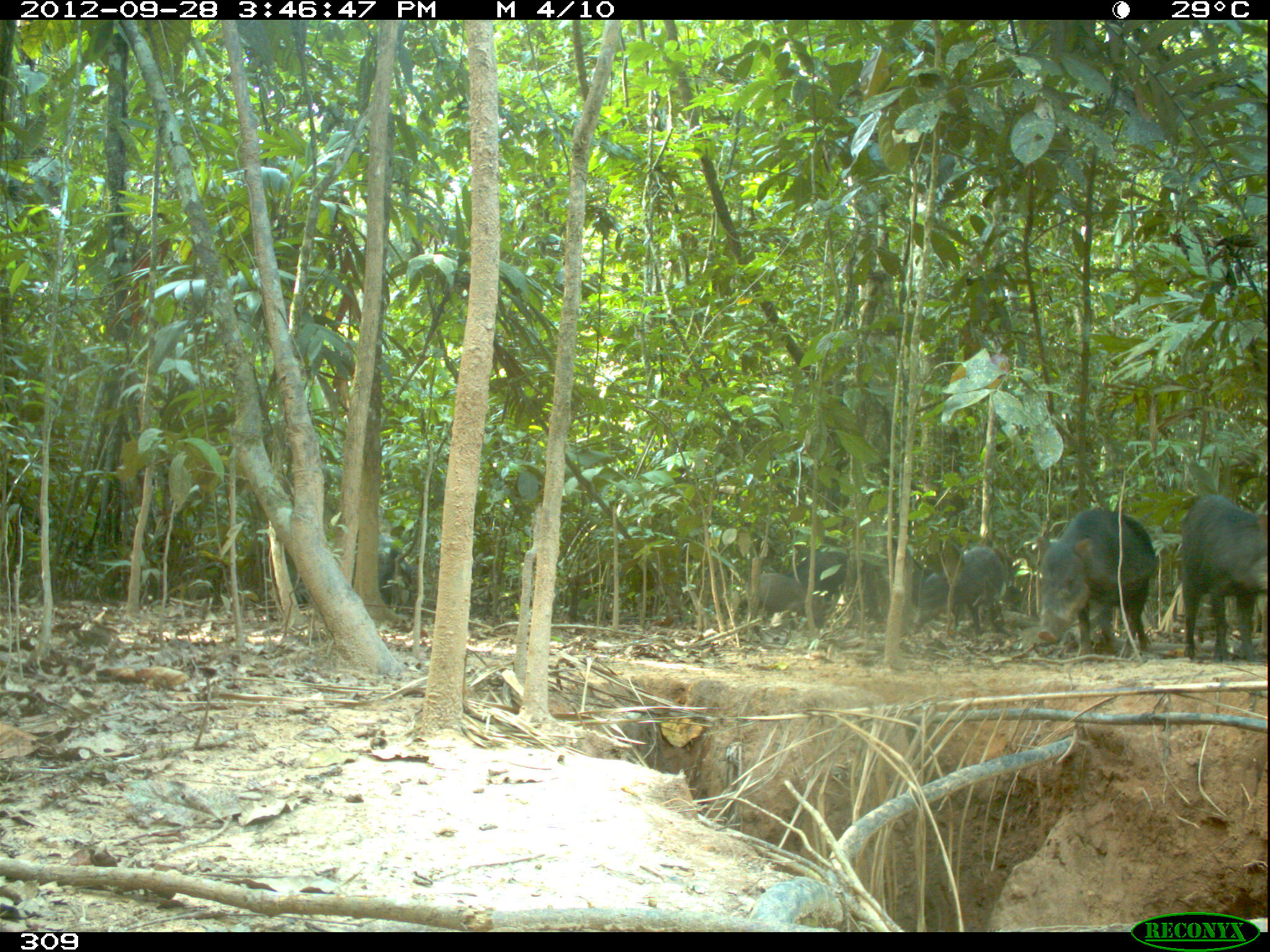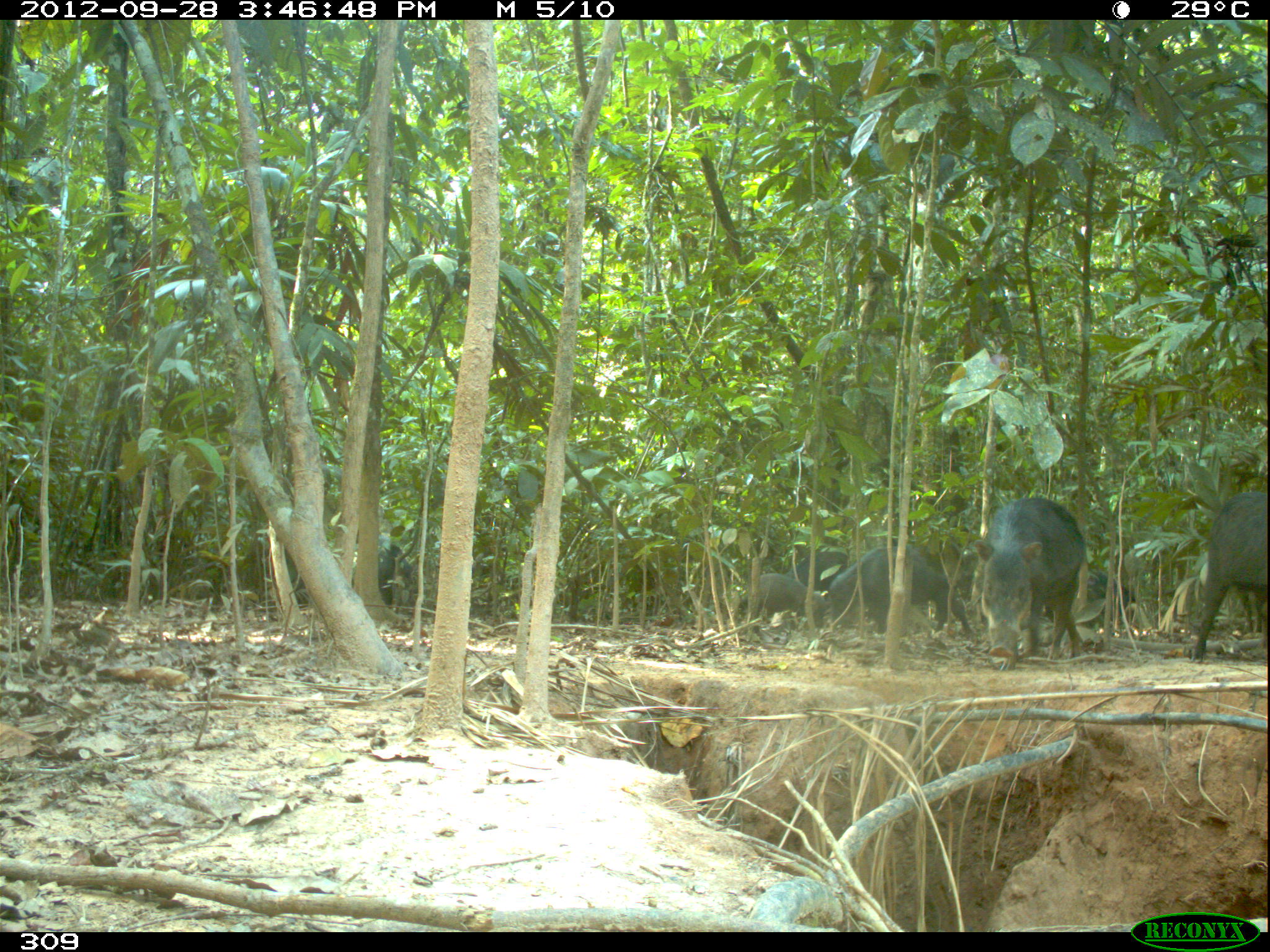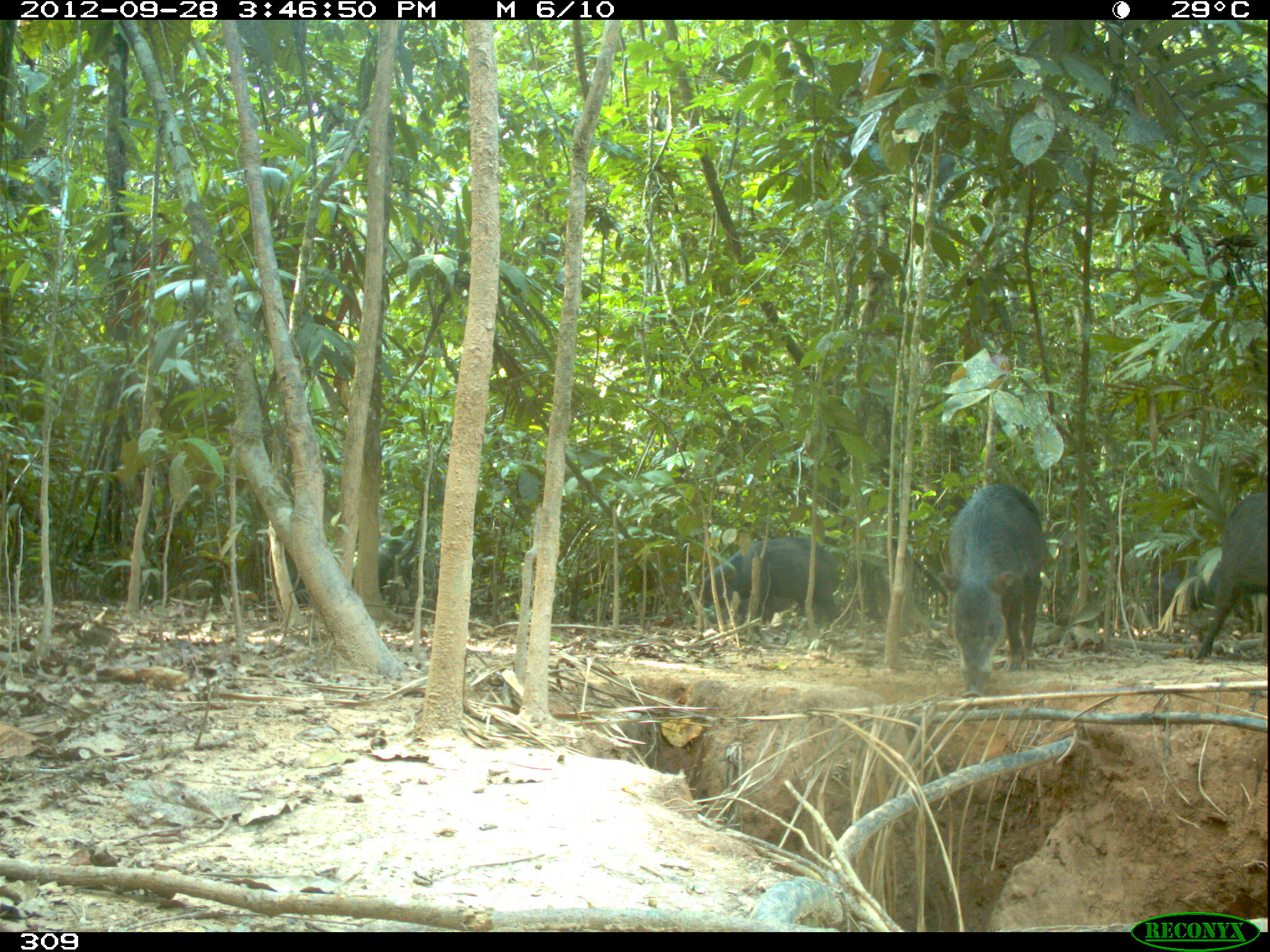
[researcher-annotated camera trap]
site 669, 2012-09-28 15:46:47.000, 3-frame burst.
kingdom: Animalia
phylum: Chordata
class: Mammalia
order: Artiodactyla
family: Tayassuidae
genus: Tayassu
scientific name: Tayassu pecari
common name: white-lipped peccary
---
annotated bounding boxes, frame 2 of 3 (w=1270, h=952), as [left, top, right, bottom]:
tayassu pecari: [974, 497, 1084, 670]; [829, 543, 976, 637]; [1189, 491, 1266, 661]; [737, 551, 847, 623]; [1044, 565, 1137, 633]; [753, 572, 826, 636]; [351, 535, 413, 608]